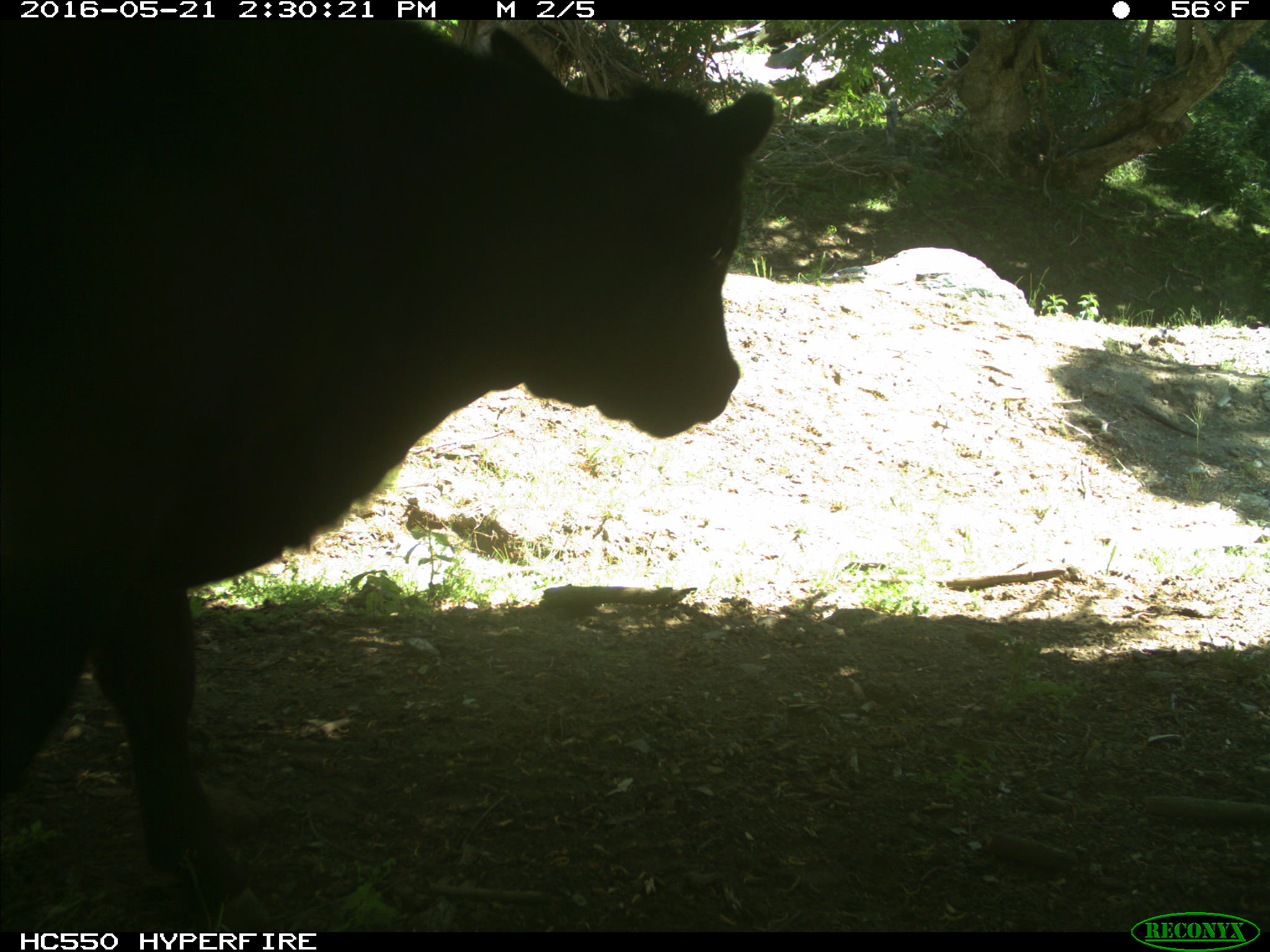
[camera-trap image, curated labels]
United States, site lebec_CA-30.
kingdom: Animalia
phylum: Chordata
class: Mammalia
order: Artiodactyla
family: Bovidae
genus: Bos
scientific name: Bos taurus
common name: domestic cow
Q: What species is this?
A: Bos taurus (domestic cow).